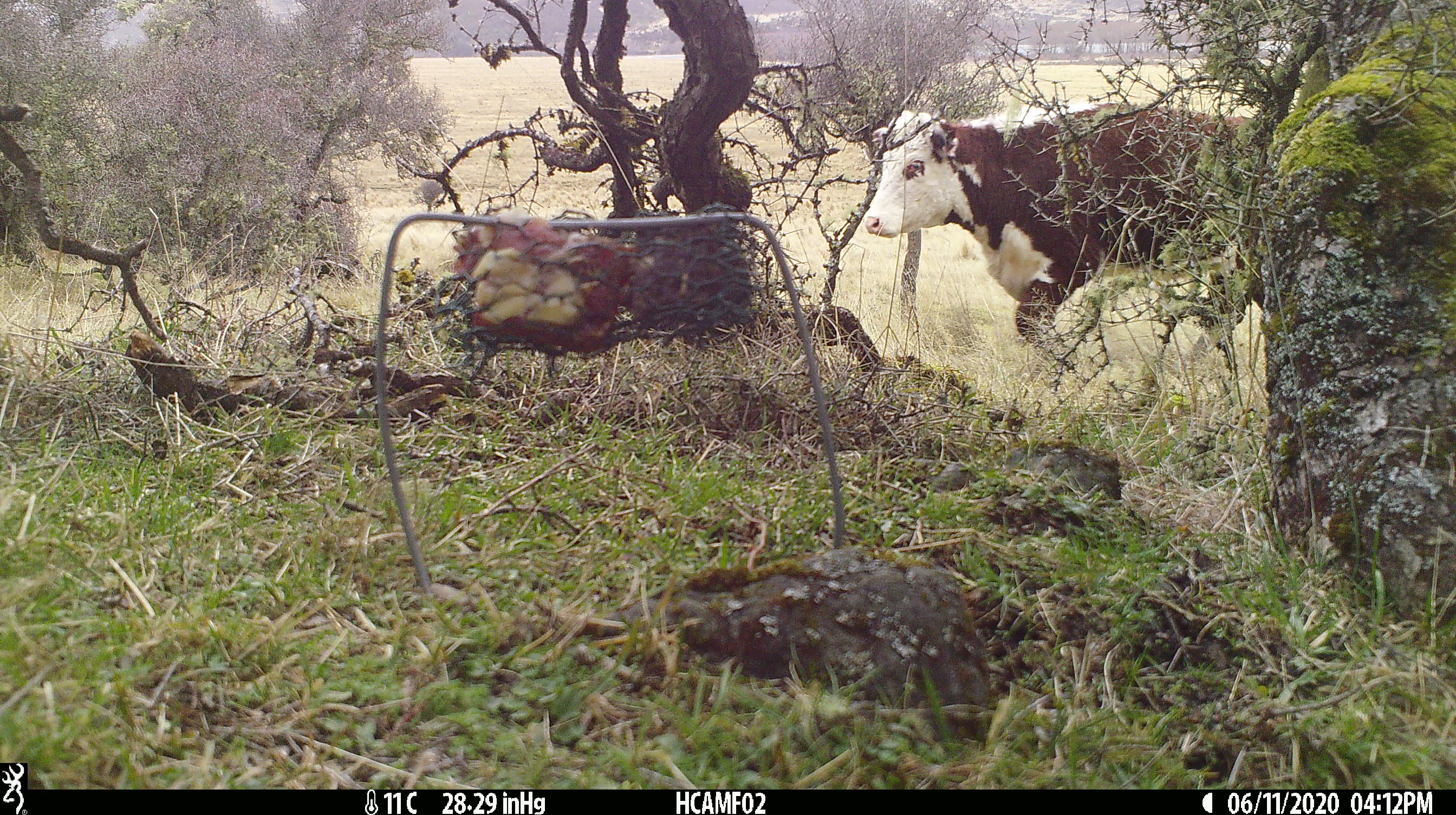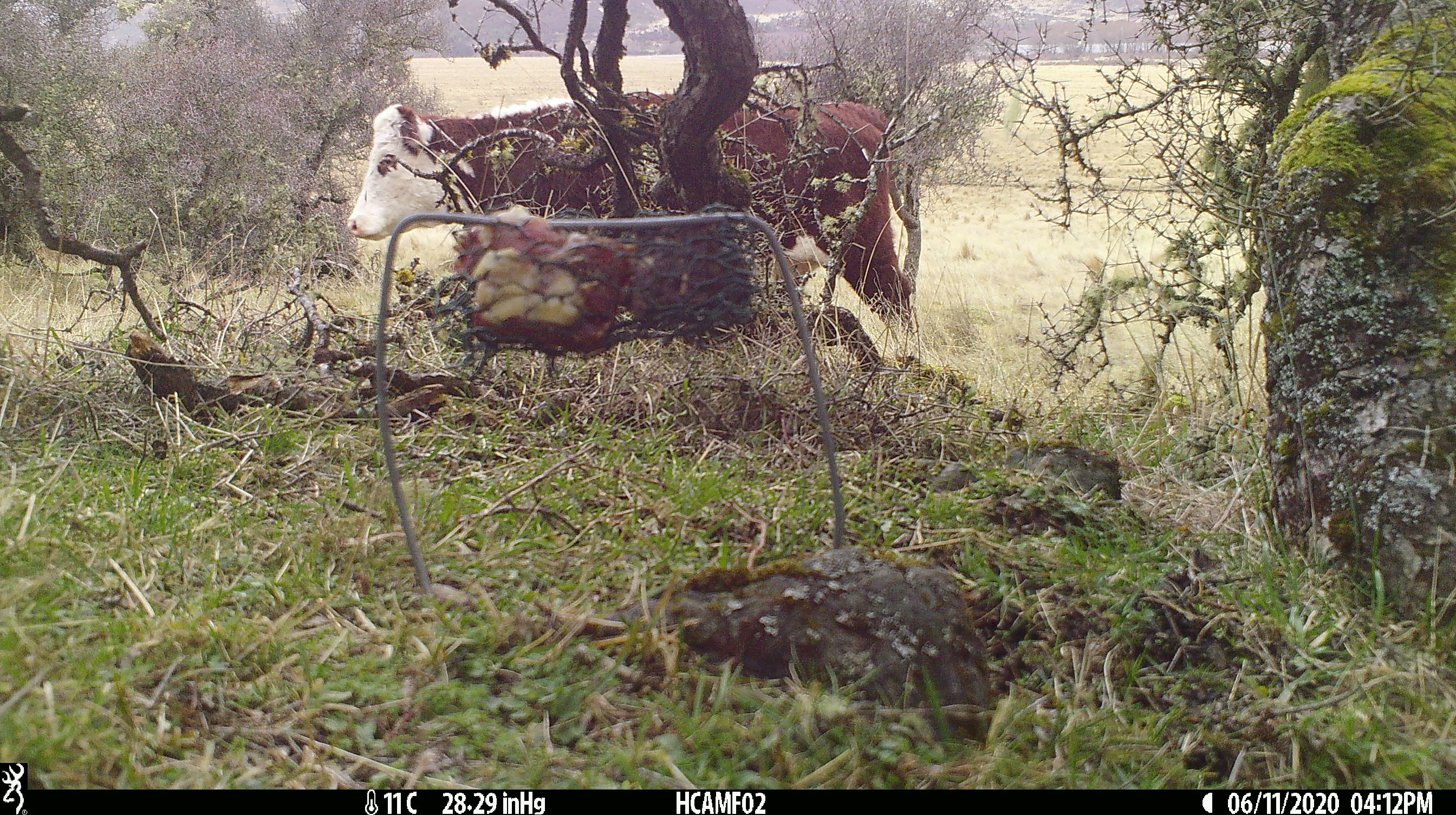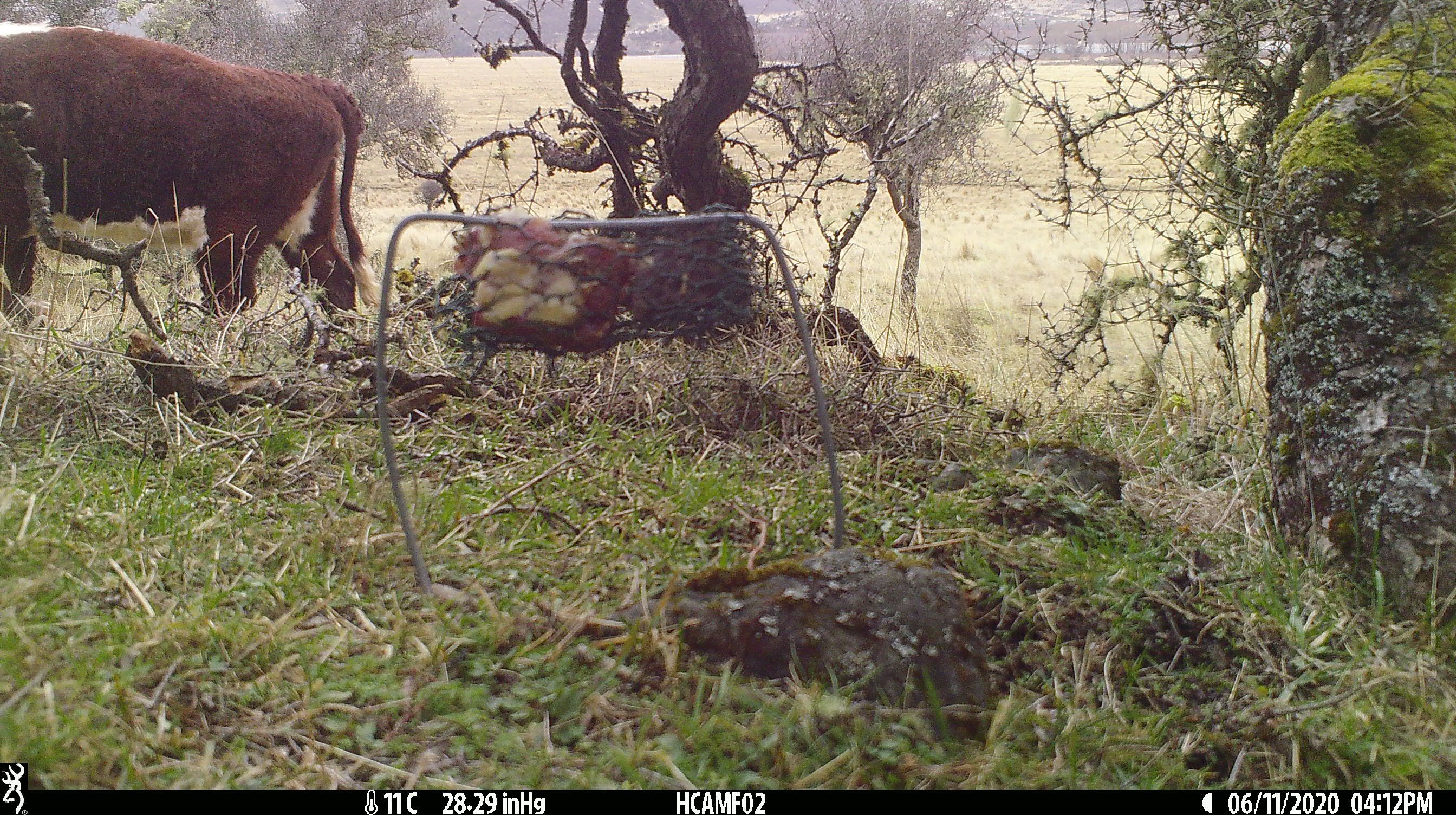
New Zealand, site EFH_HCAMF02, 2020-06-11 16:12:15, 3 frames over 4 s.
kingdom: Animalia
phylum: Chordata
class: Mammalia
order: Artiodactyla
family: Bovidae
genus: Bos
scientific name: Bos taurus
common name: domestic cow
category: cow